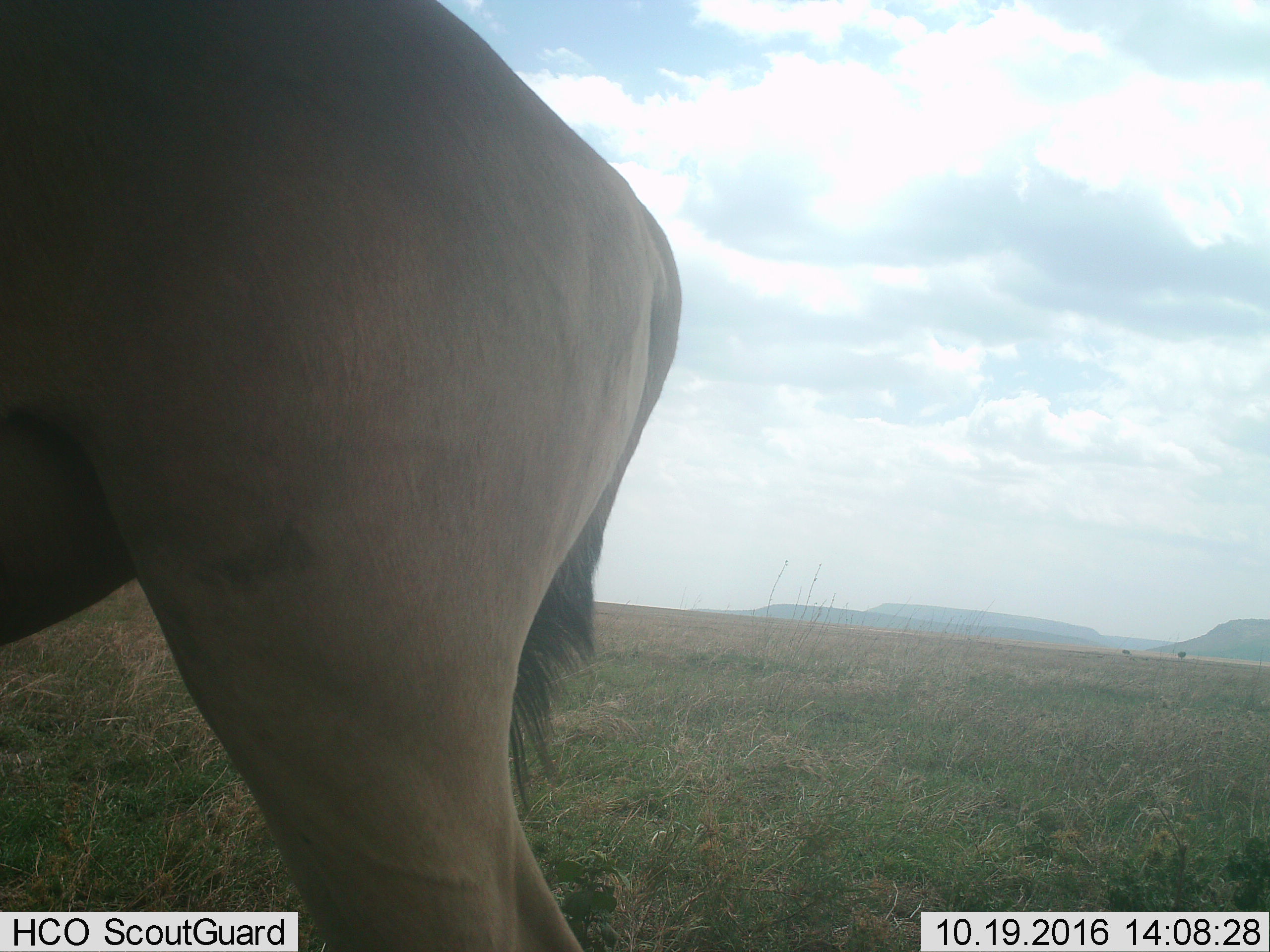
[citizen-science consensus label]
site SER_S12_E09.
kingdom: Animalia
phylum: Chordata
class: Mammalia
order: Artiodactyla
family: Bovidae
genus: Alcelaphus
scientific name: Alcelaphus buselaphus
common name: hartebeest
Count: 1.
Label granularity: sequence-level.